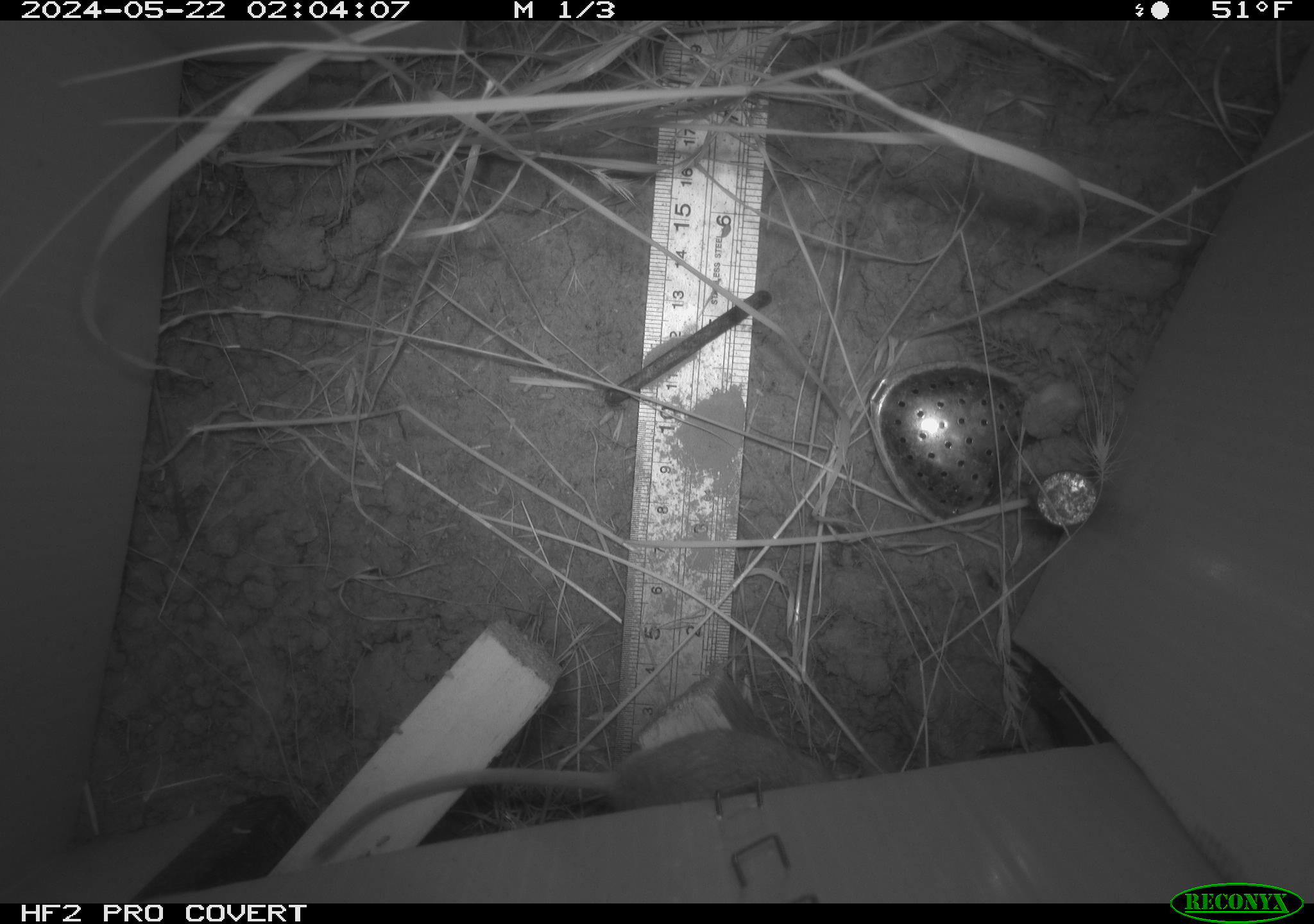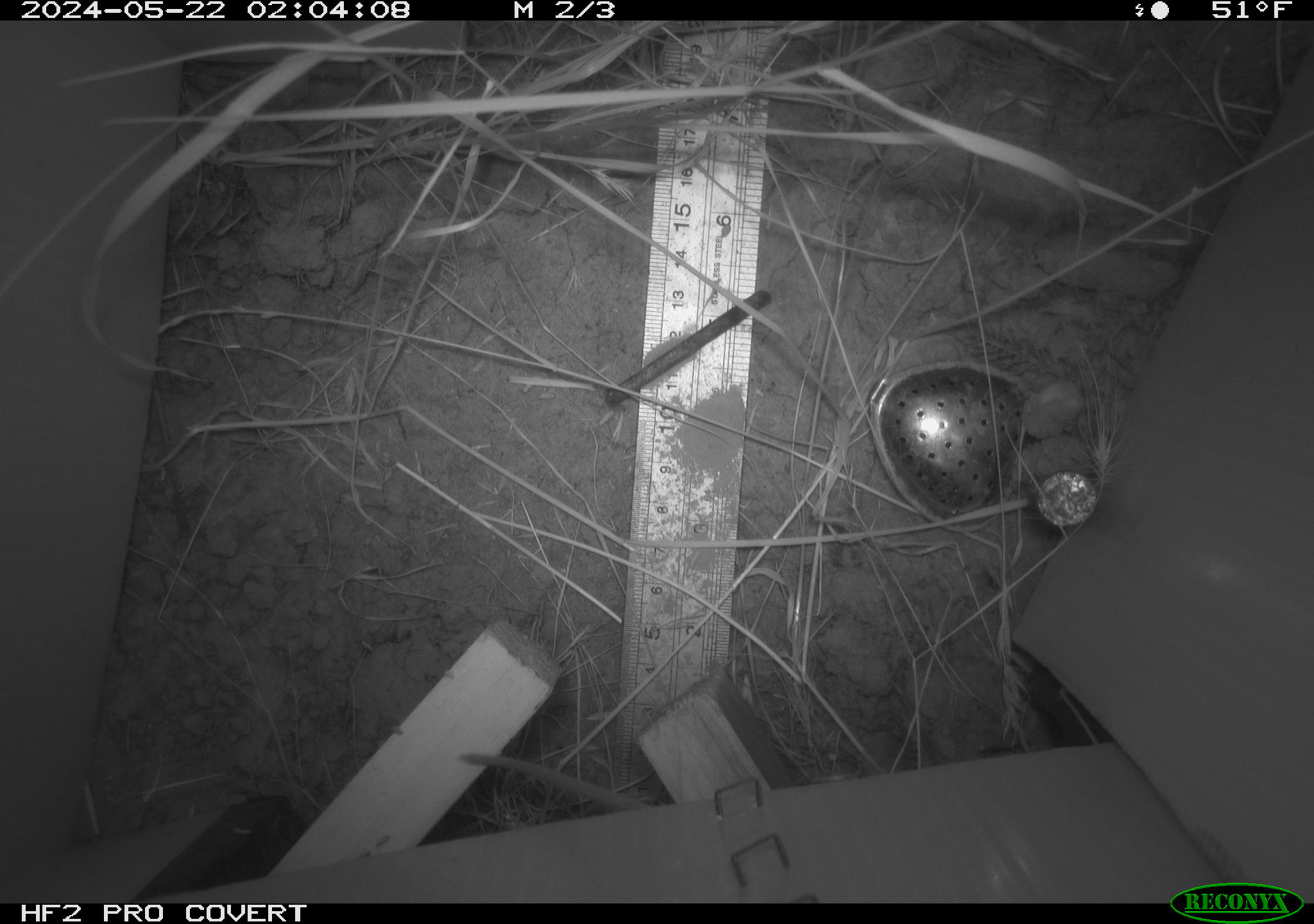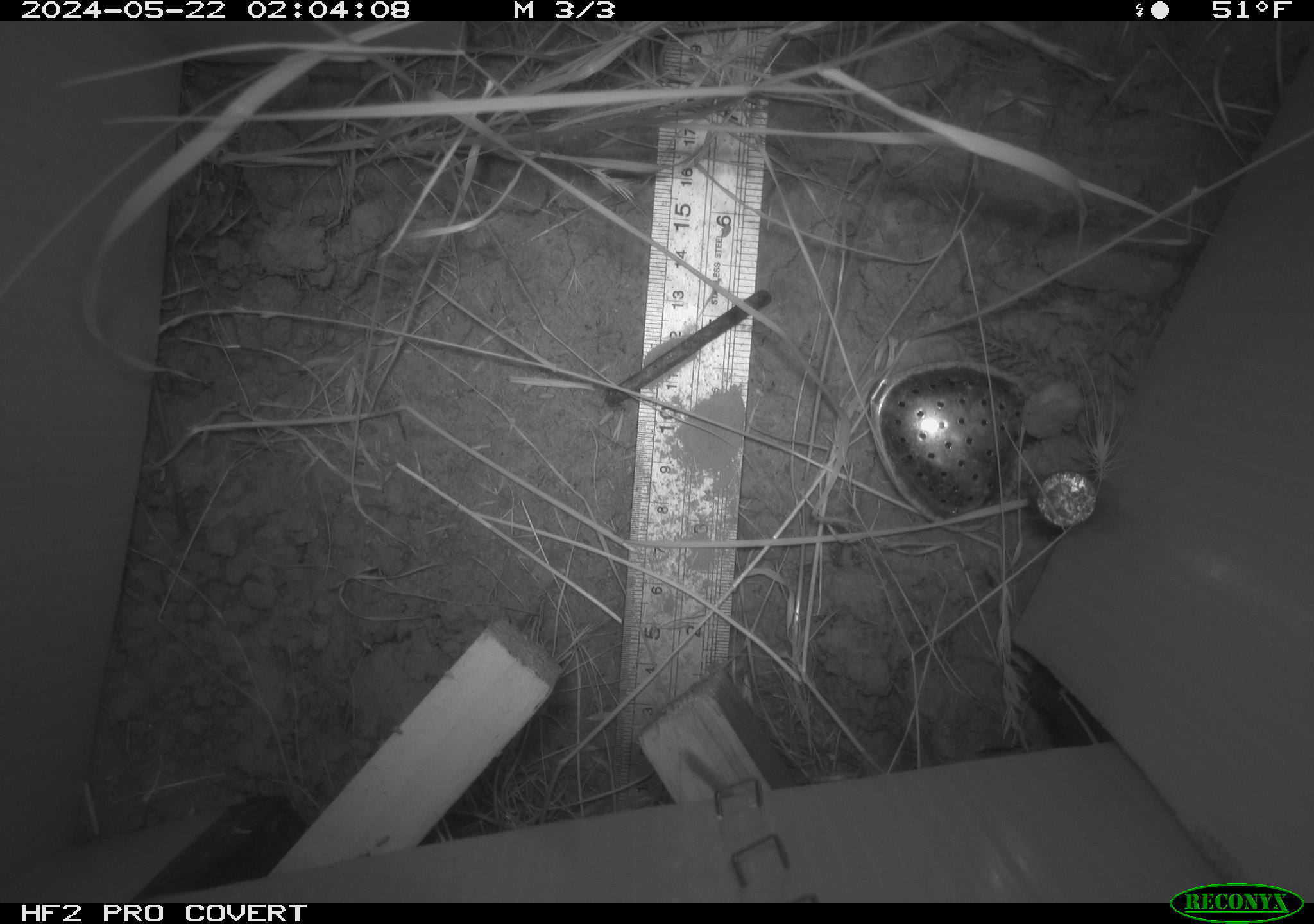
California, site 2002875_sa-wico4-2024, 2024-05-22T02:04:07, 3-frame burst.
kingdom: Animalia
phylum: Chordata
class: Mammalia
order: Rodentia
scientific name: Rodentia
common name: mouse species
Mouse species (Rodentia).